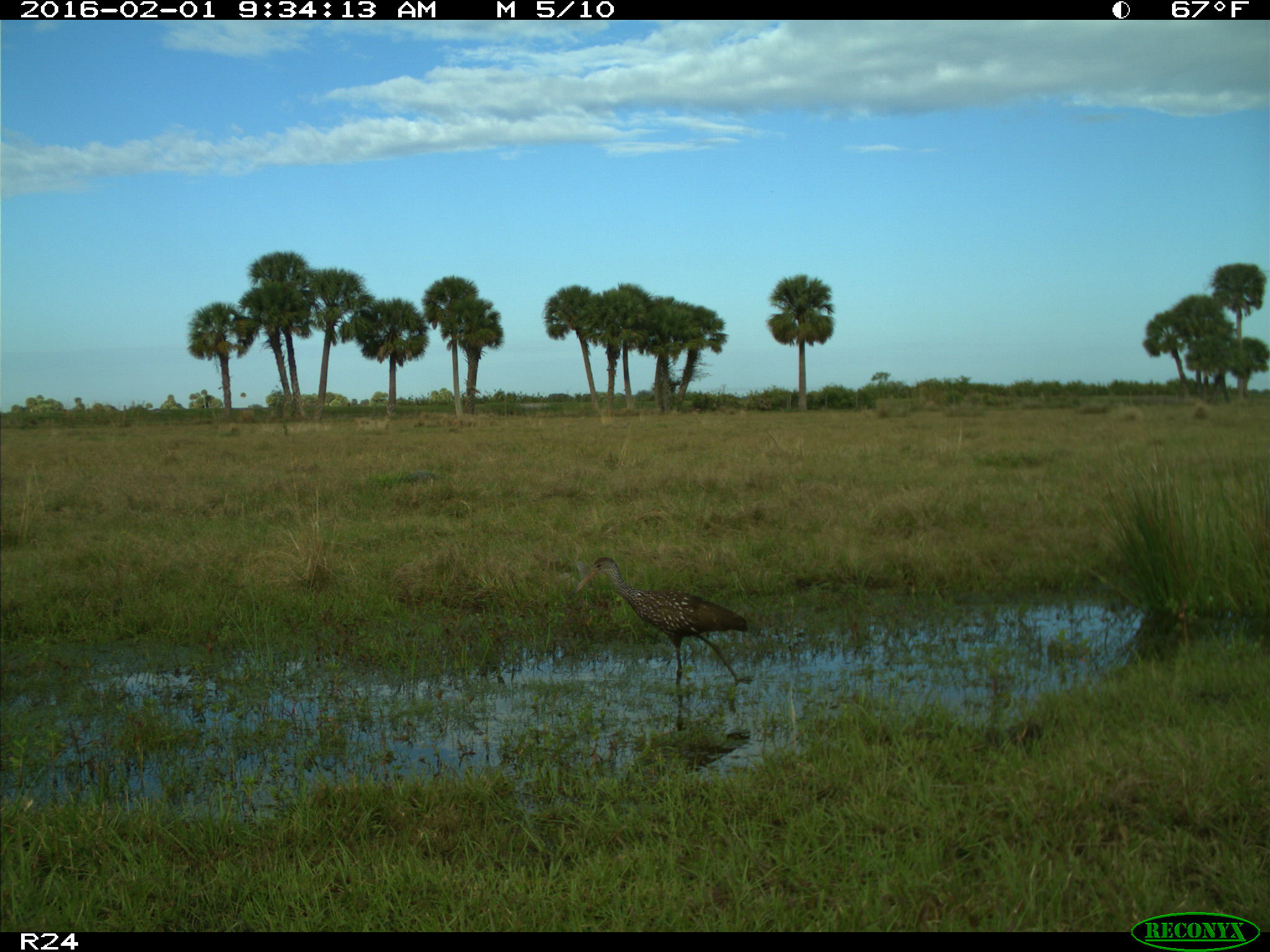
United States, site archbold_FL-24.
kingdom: Animalia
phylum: Chordata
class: Aves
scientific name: Aves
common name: birds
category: unidentified bird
Unidentified bird (birds) (Aves).